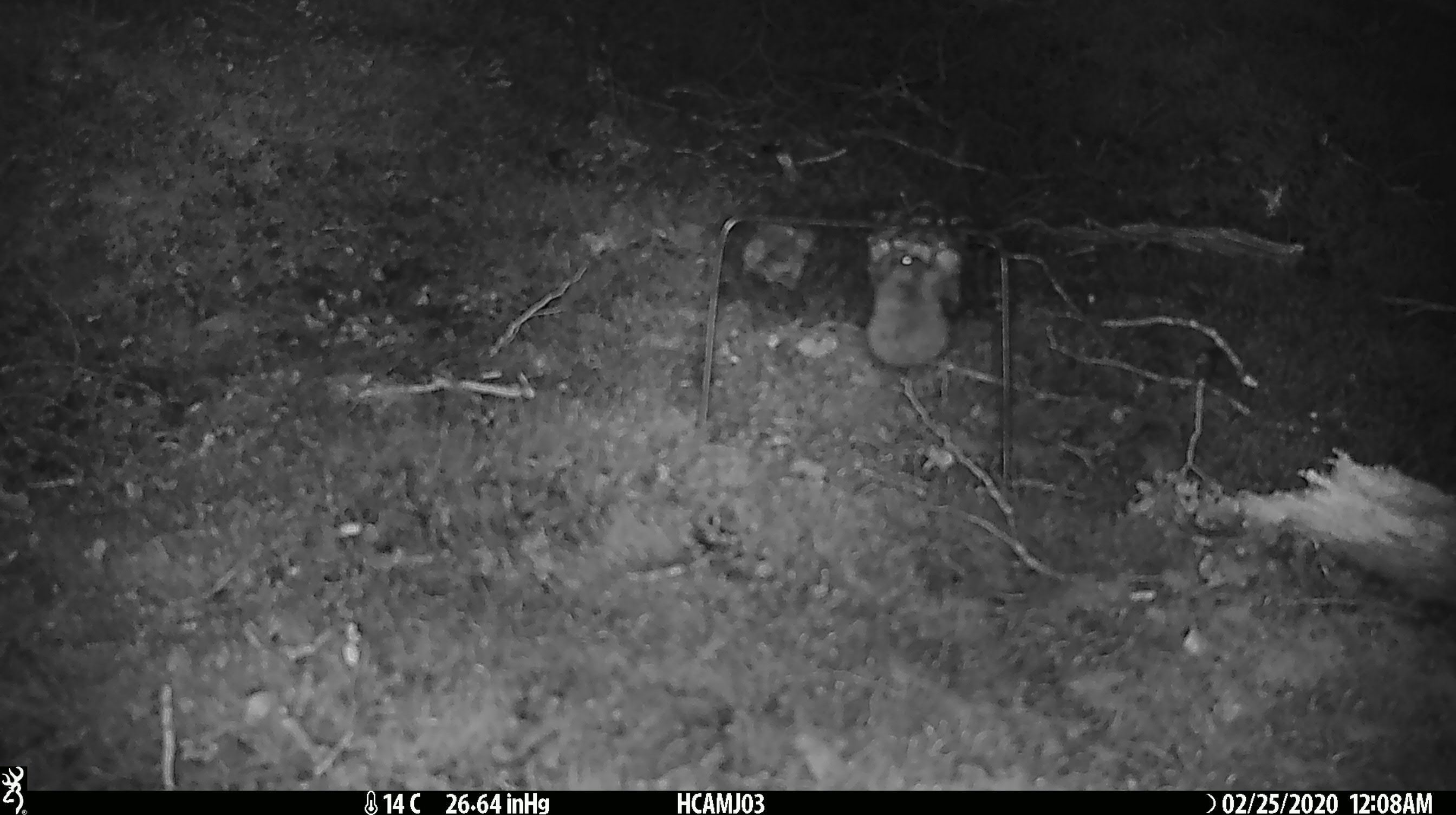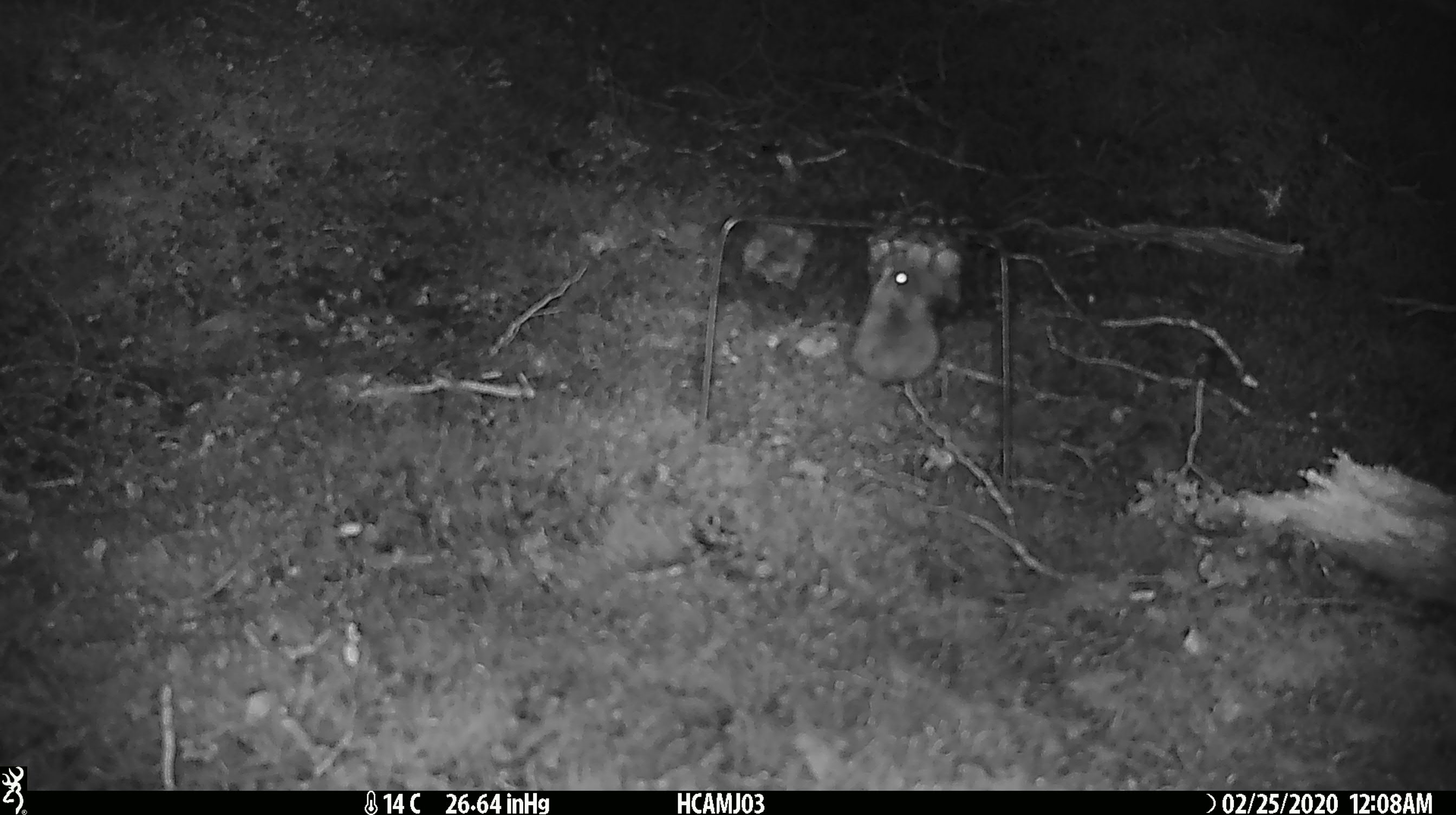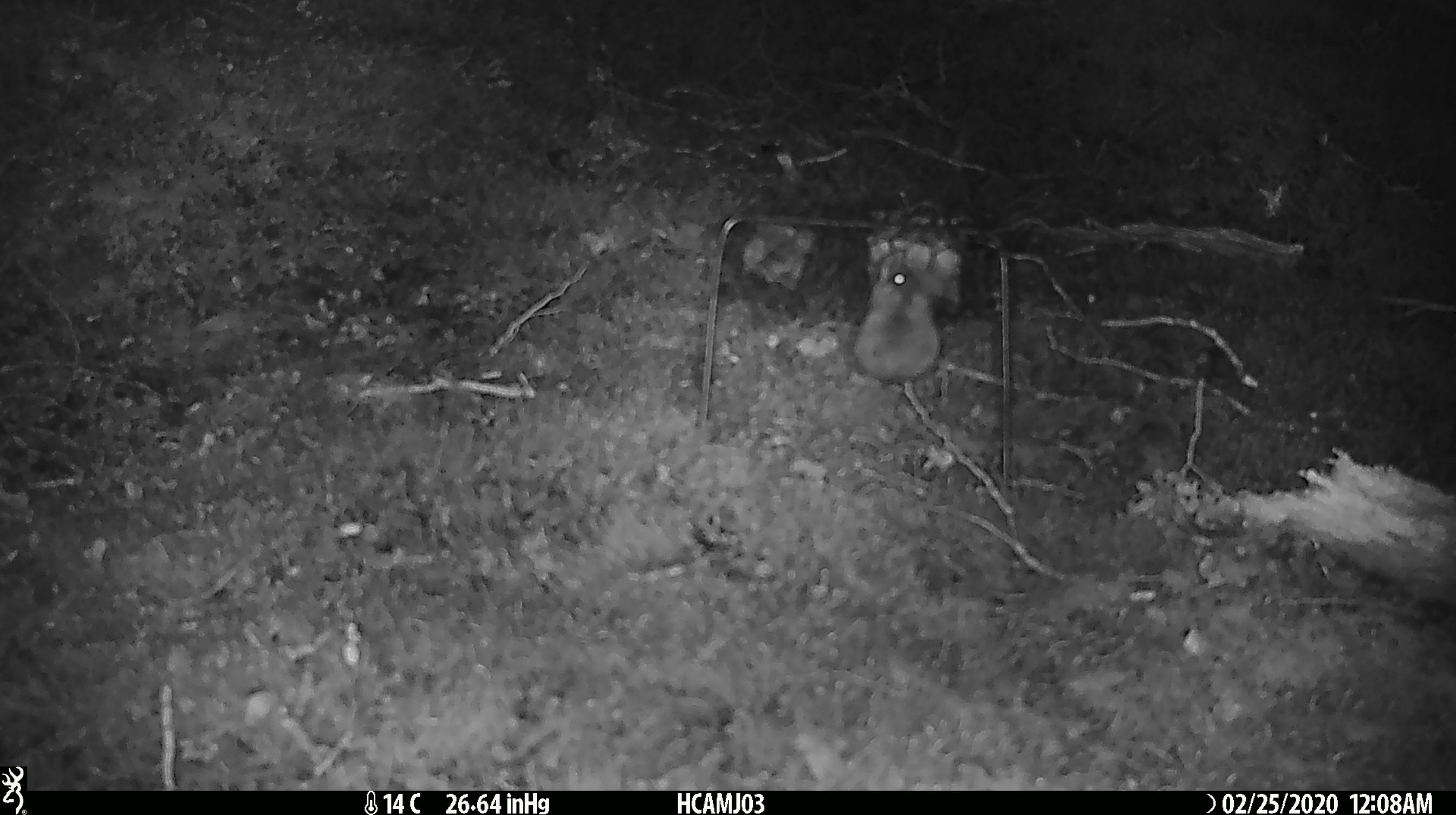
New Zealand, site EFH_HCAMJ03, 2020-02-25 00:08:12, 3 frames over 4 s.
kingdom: Animalia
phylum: Chordata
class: Mammalia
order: Rodentia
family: Muridae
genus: Mus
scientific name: Mus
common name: mouse